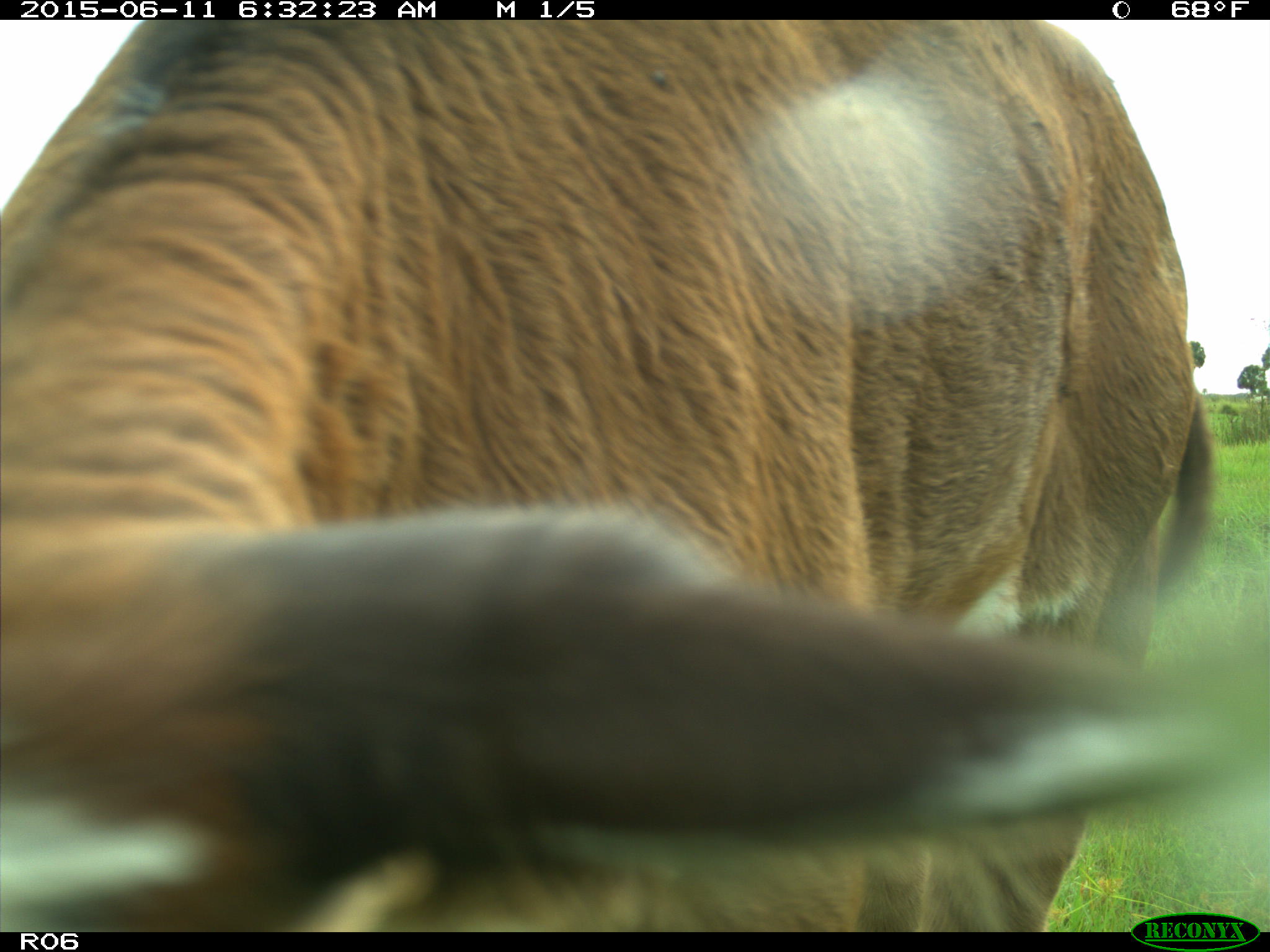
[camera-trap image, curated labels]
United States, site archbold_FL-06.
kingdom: Animalia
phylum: Chordata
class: Mammalia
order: Artiodactyla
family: Bovidae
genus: Bos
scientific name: Bos taurus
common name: domestic cow